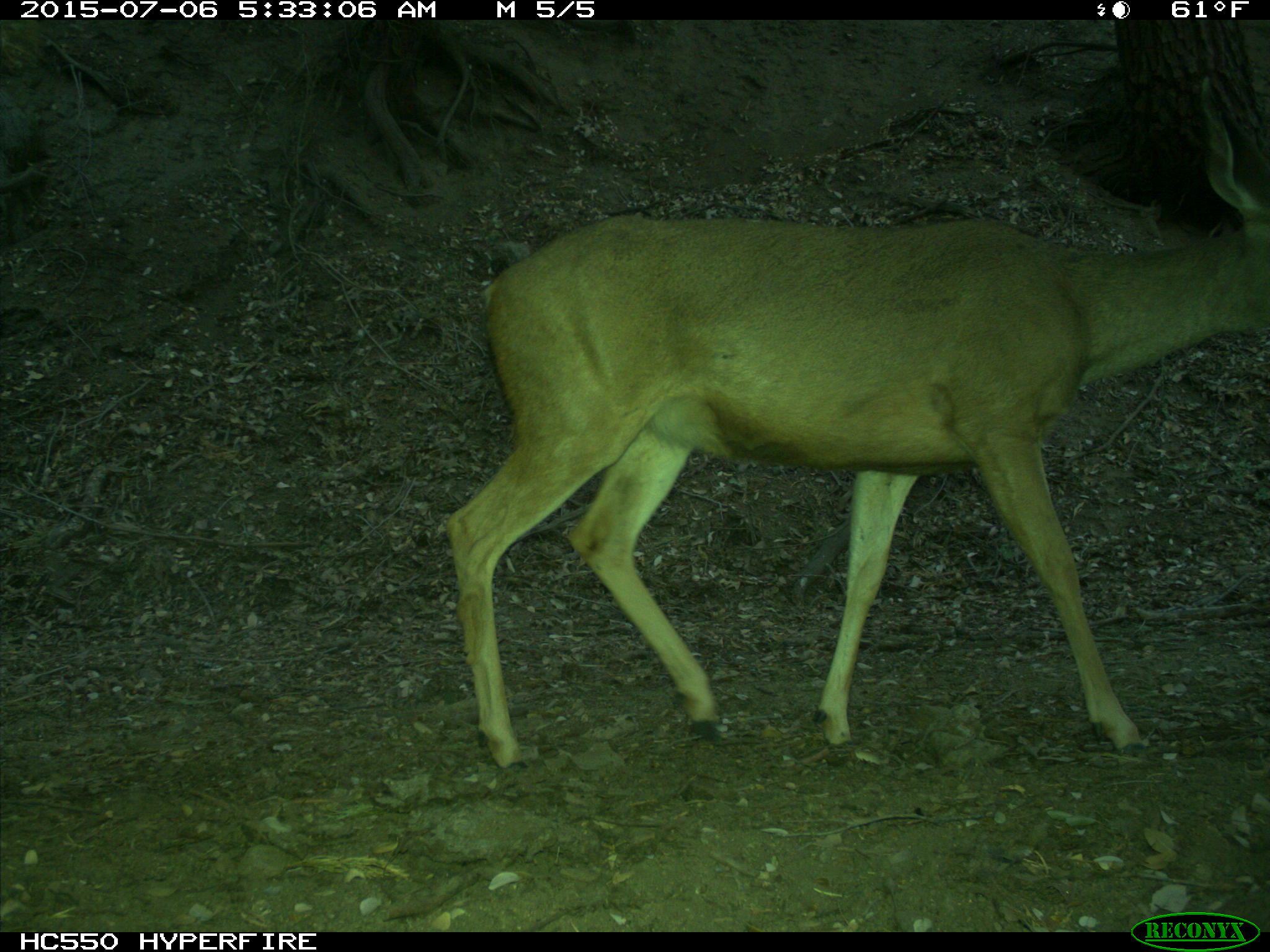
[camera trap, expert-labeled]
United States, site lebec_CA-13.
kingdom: Animalia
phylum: Chordata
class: Mammalia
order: Artiodactyla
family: Cervidae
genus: Odocoileus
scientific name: Odocoileus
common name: deer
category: unidentified deer